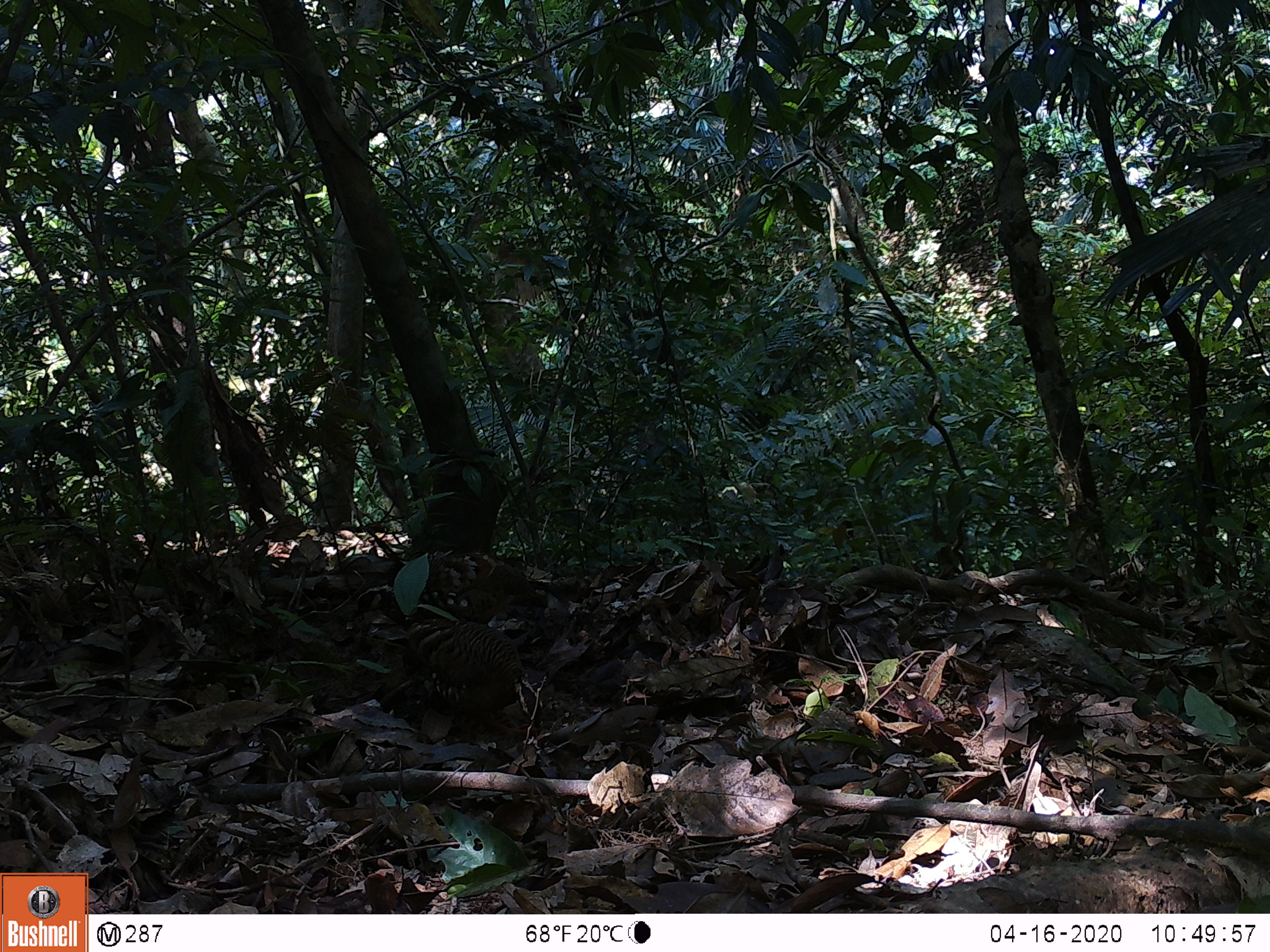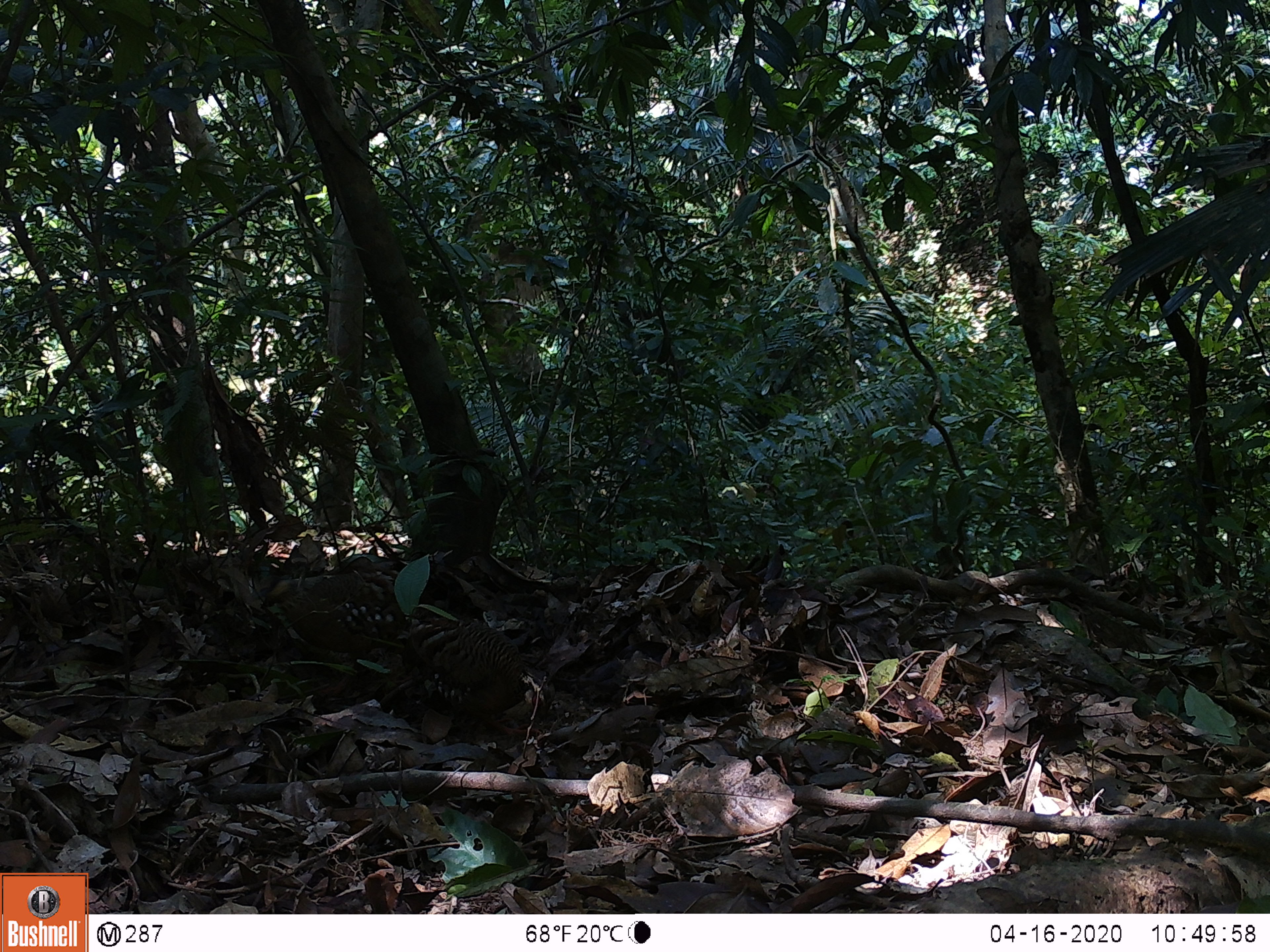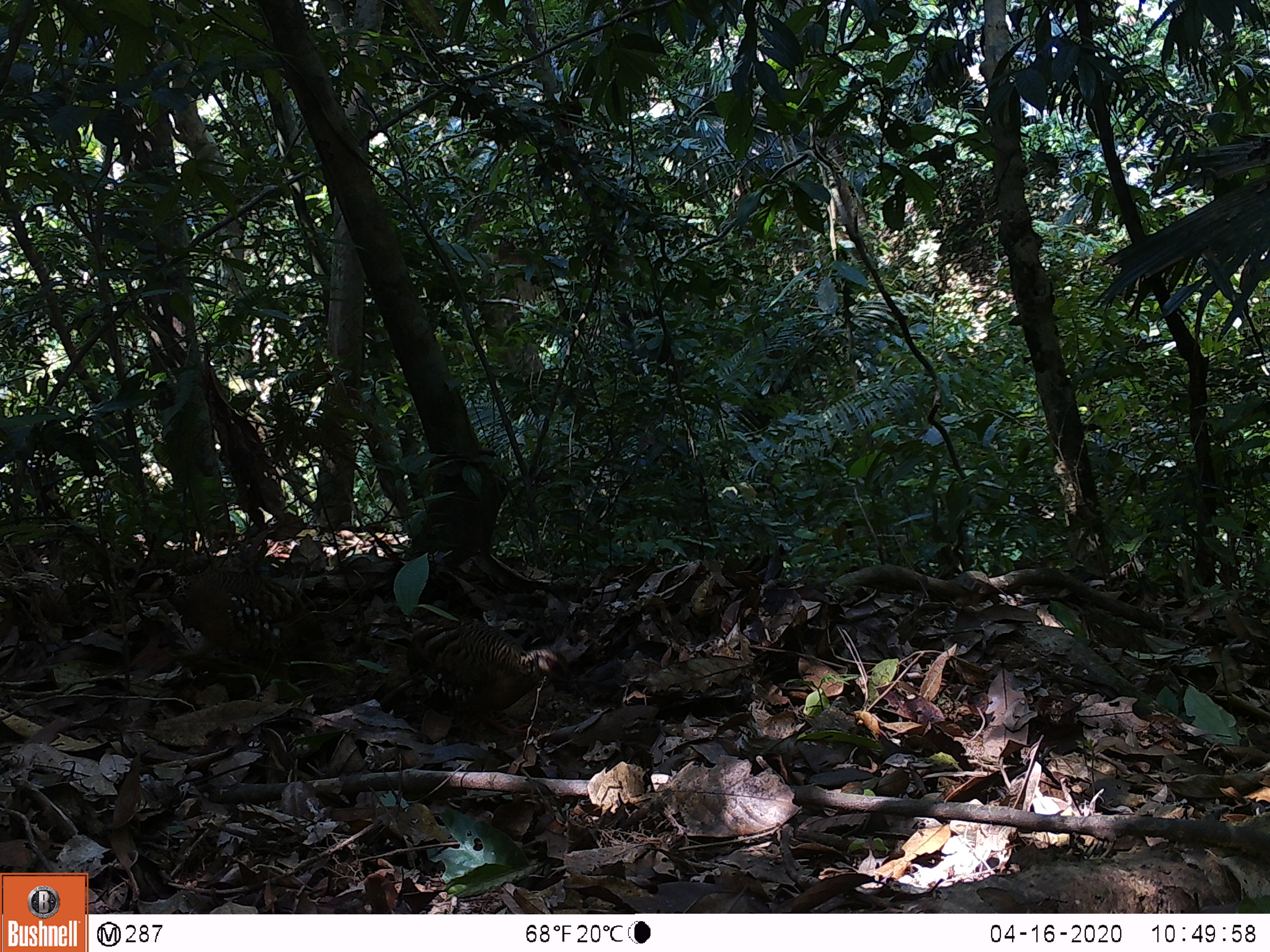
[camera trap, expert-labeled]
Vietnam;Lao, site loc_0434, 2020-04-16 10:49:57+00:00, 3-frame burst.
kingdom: Animalia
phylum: Chordata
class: Aves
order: Galliformes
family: Phasianidae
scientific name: Phasianidae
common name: partridge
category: unidentified partridge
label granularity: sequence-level